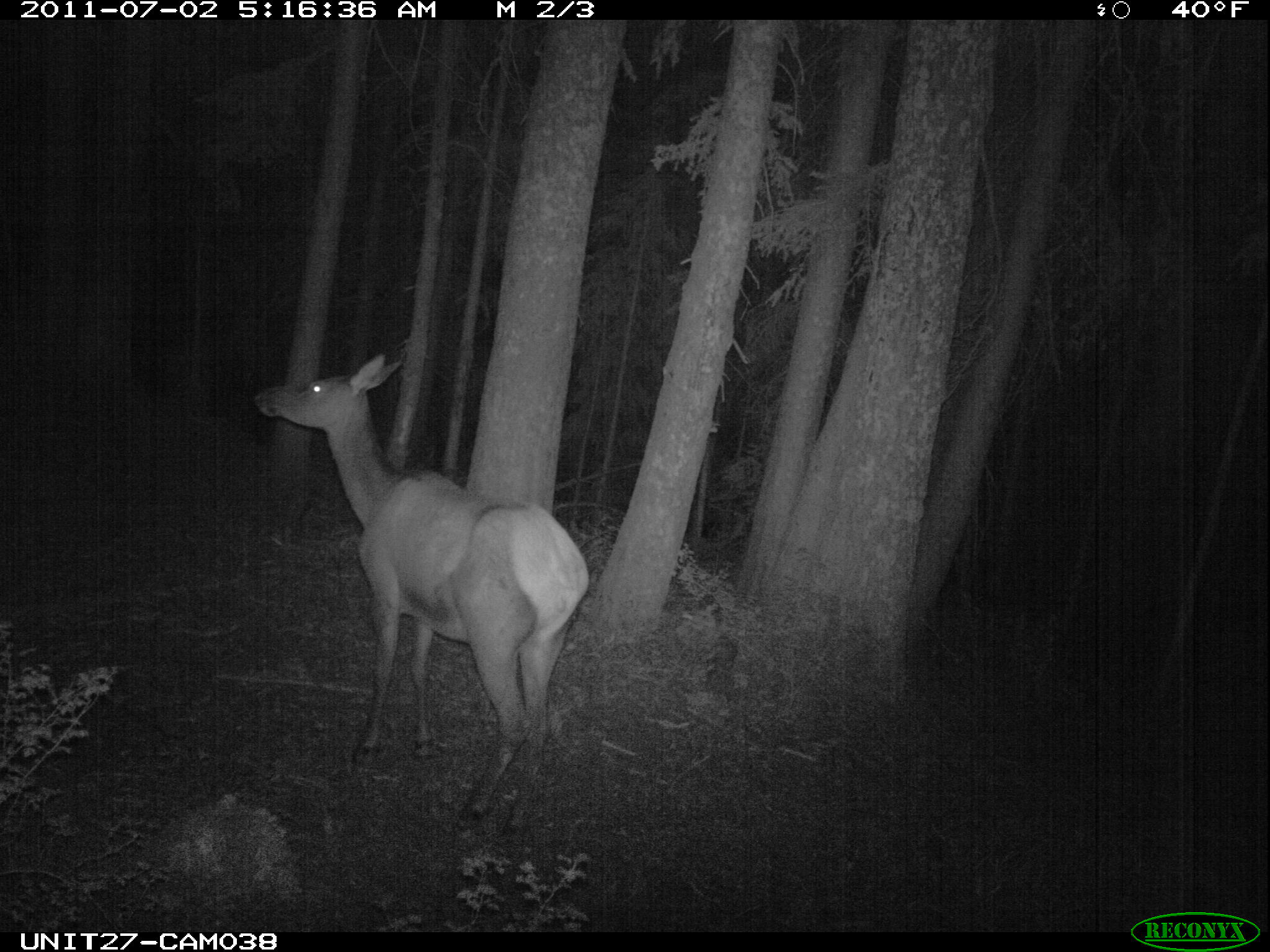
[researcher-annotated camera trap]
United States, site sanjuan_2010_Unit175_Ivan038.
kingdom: Animalia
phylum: Chordata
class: Mammalia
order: Artiodactyla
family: Cervidae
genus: Cervus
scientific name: Cervus elaphus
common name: red deer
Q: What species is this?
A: Cervus elaphus (red deer).